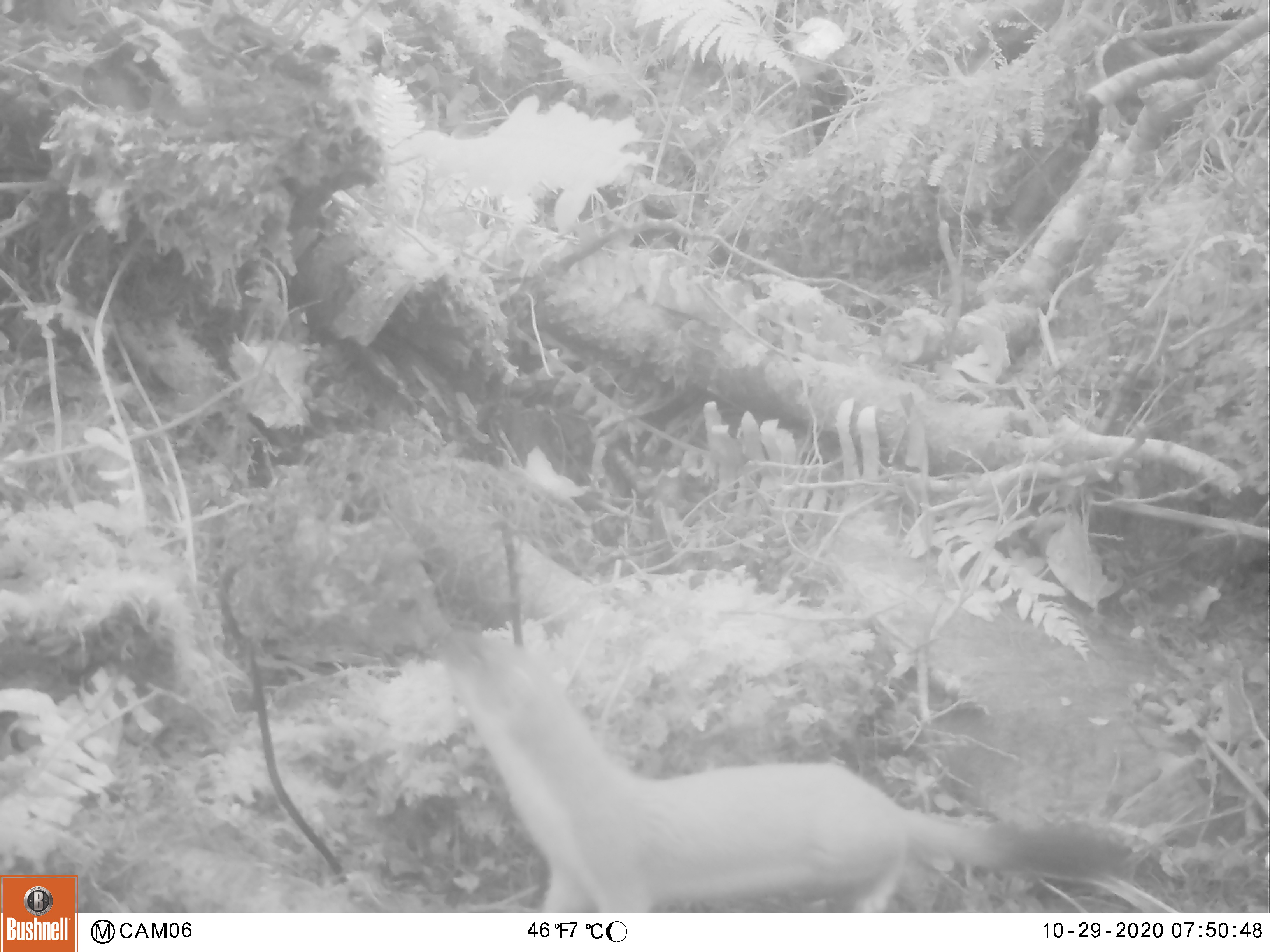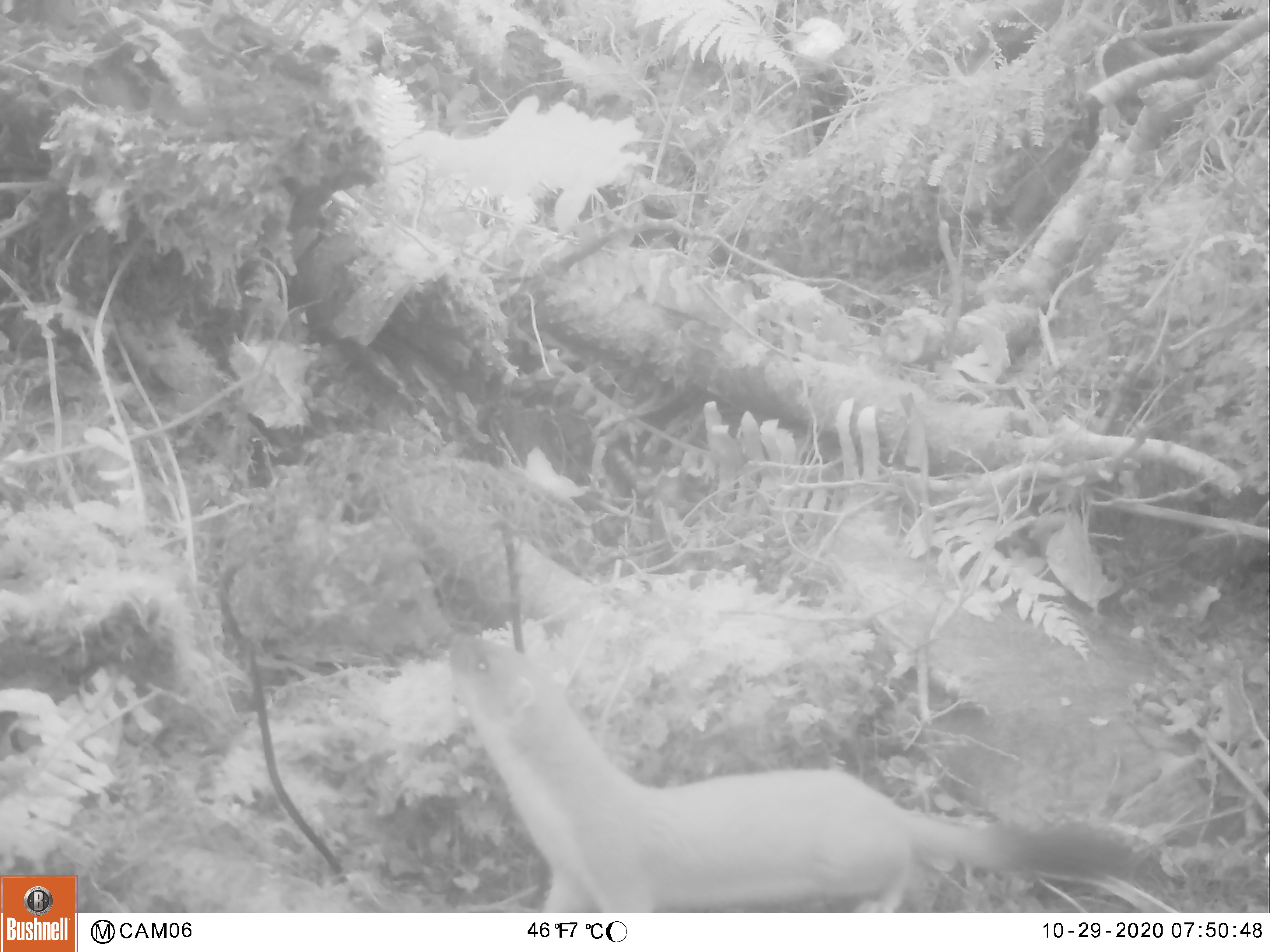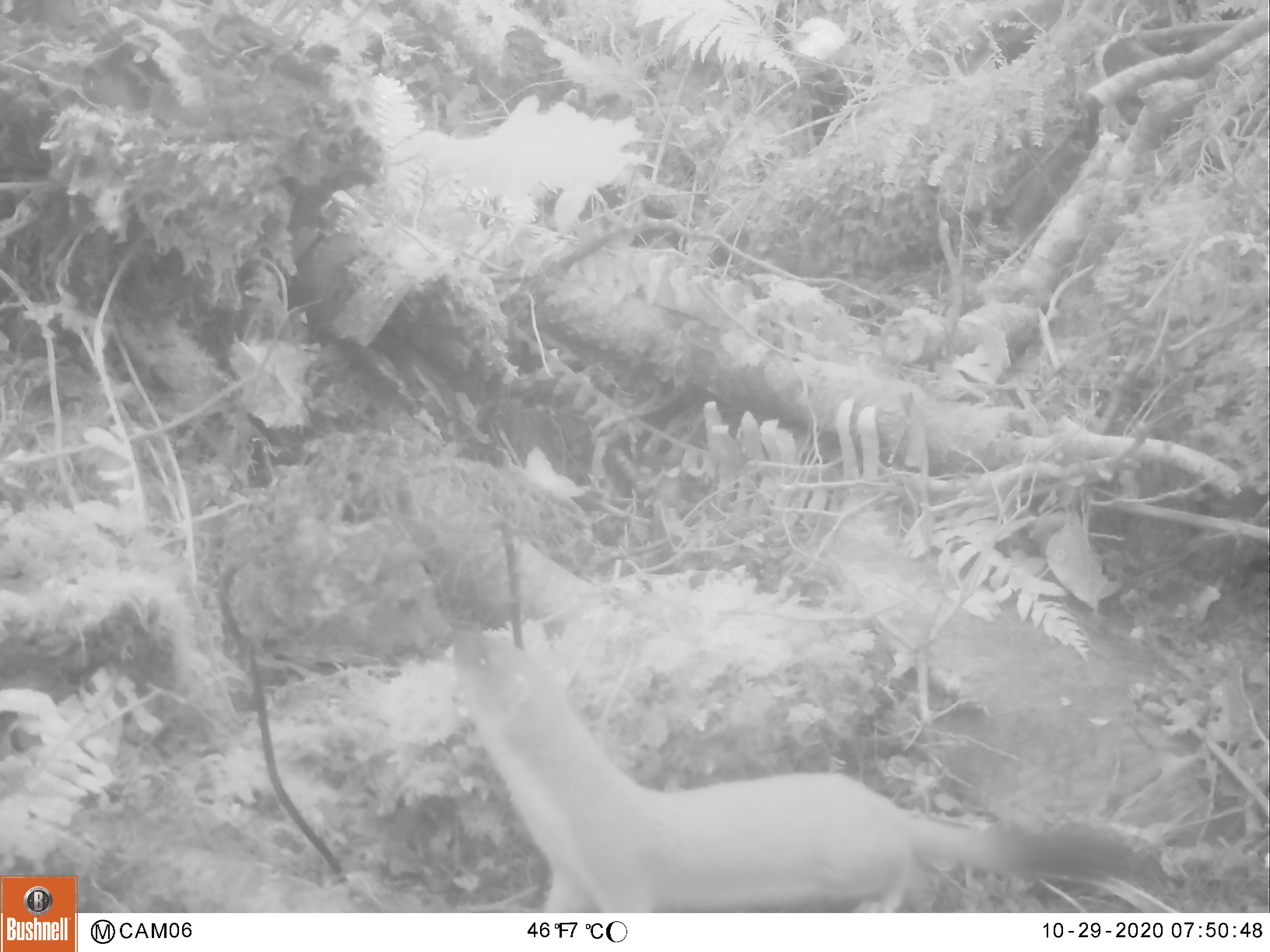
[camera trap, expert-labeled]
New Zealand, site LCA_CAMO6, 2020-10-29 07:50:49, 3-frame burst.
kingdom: Animalia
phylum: Chordata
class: Mammalia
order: Carnivora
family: Mustelidae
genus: Mustela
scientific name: Mustela erminea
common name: stoat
Stoat (Mustela erminea).